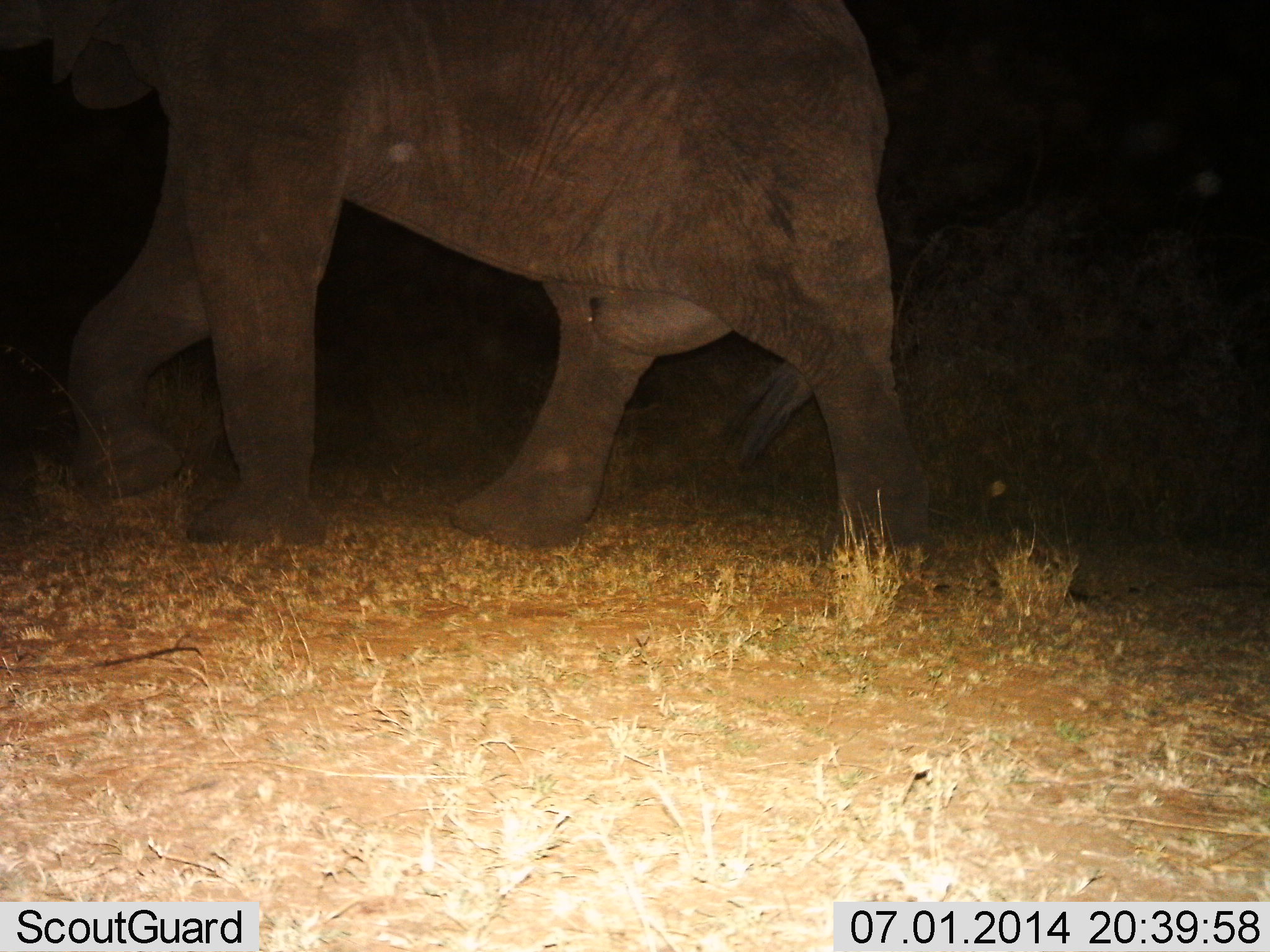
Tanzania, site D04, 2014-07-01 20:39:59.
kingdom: Animalia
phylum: Chordata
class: Mammalia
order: Proboscidea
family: Elephantidae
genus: Loxodonta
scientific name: Loxodonta africana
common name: african bush elephant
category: elephant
Elephant (african bush elephant) (Loxodonta africana), count 1. Behavior (volunteer vote fractions): standing 10%, resting 0%, moving 90%, interacting 0%. Young present (vote fraction): 0%. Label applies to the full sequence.